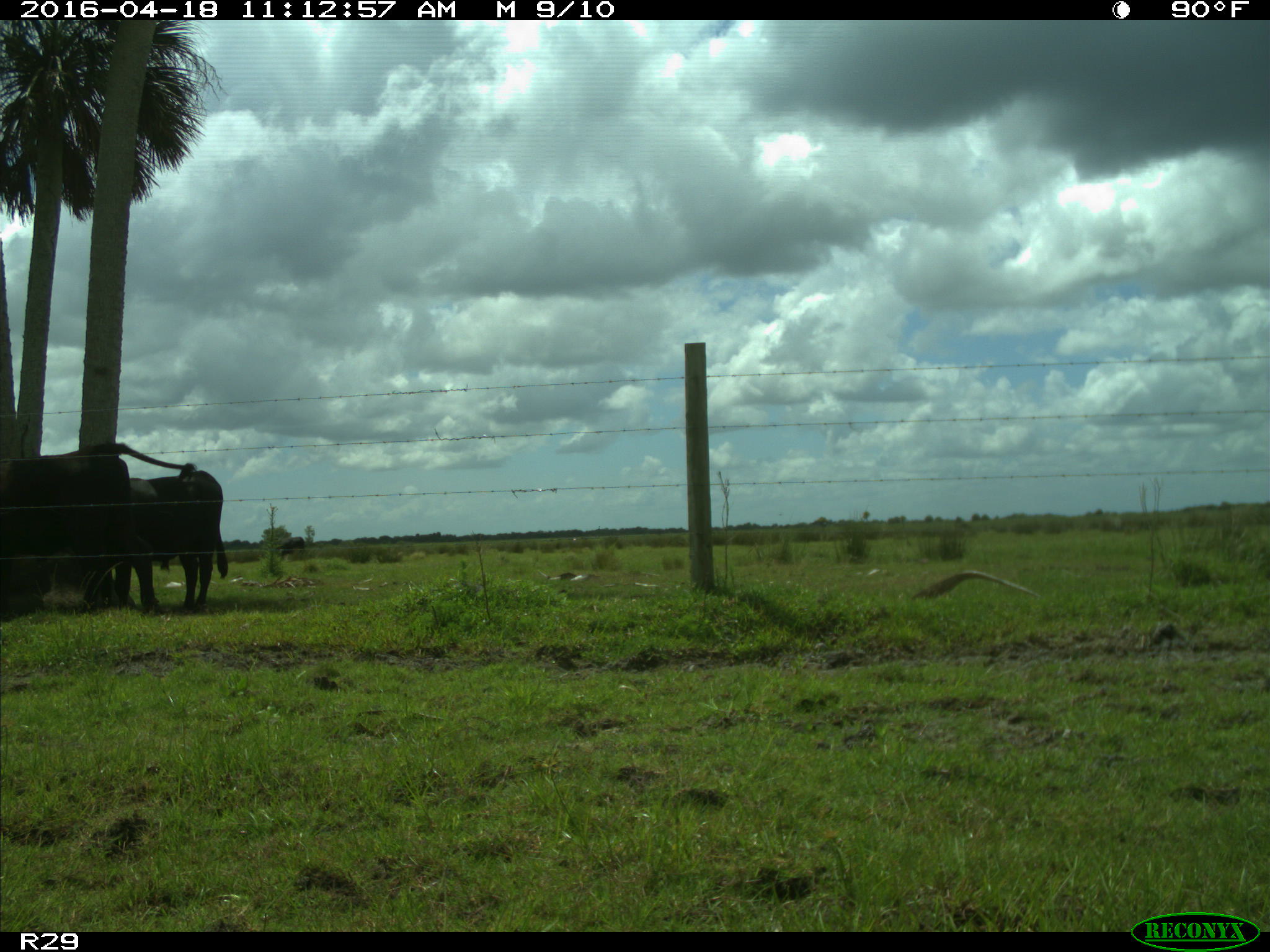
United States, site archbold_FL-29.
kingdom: Animalia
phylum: Chordata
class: Mammalia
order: Artiodactyla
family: Bovidae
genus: Bos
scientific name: Bos taurus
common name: domestic cow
Bos taurus (domestic cow).